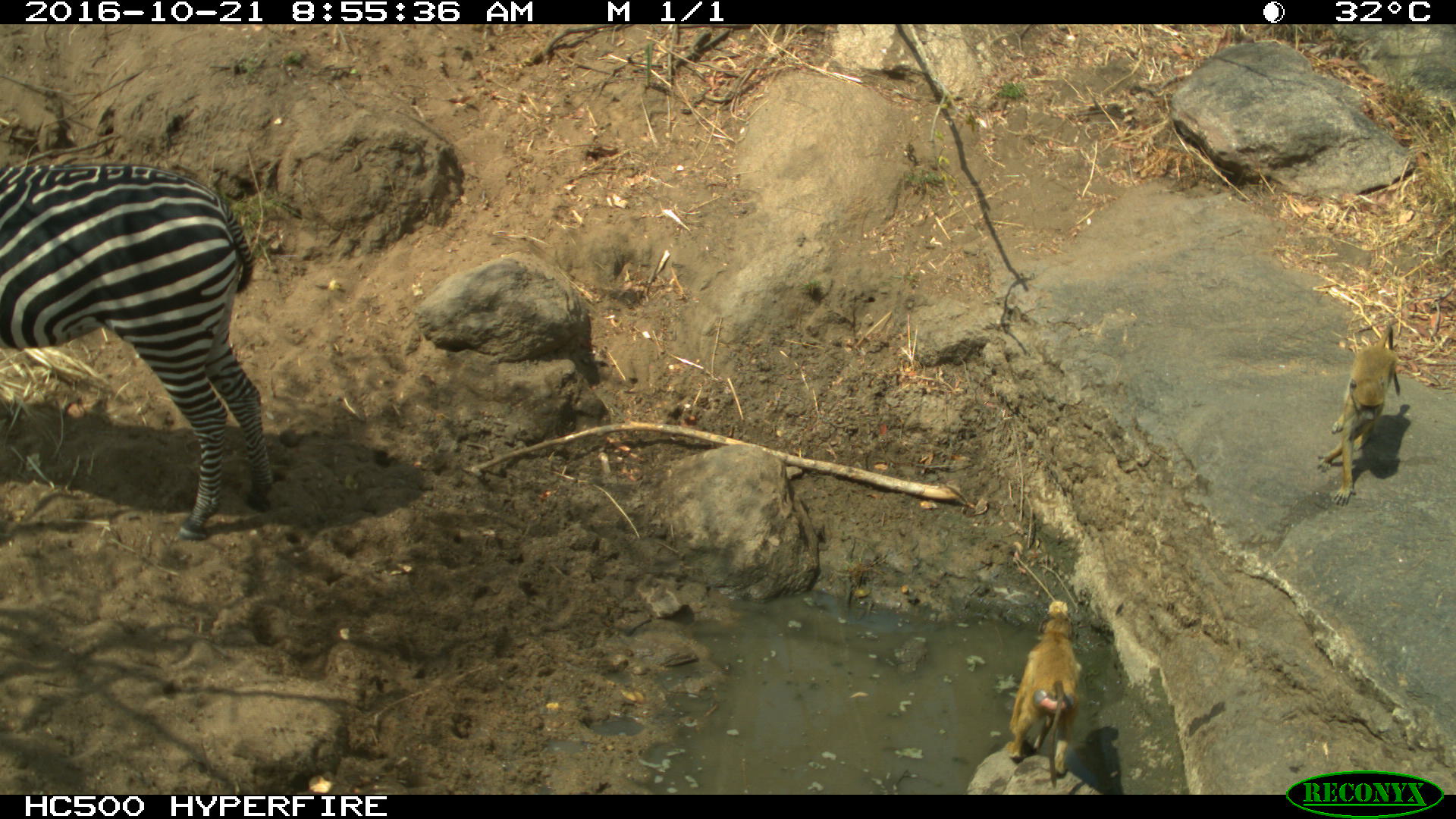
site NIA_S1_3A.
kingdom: Animalia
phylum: Chordata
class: Mammalia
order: Primates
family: Cercopithecidae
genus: Papio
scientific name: Papio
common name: baboon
Baboon (Papio), count 2. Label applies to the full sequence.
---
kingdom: Animalia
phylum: Chordata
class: Mammalia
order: Perissodactyla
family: Equidae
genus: Equus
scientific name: Equus quagga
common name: plains zebra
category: zebraplains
Zebraplains (plains zebra) (Equus quagga), count 1. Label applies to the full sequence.